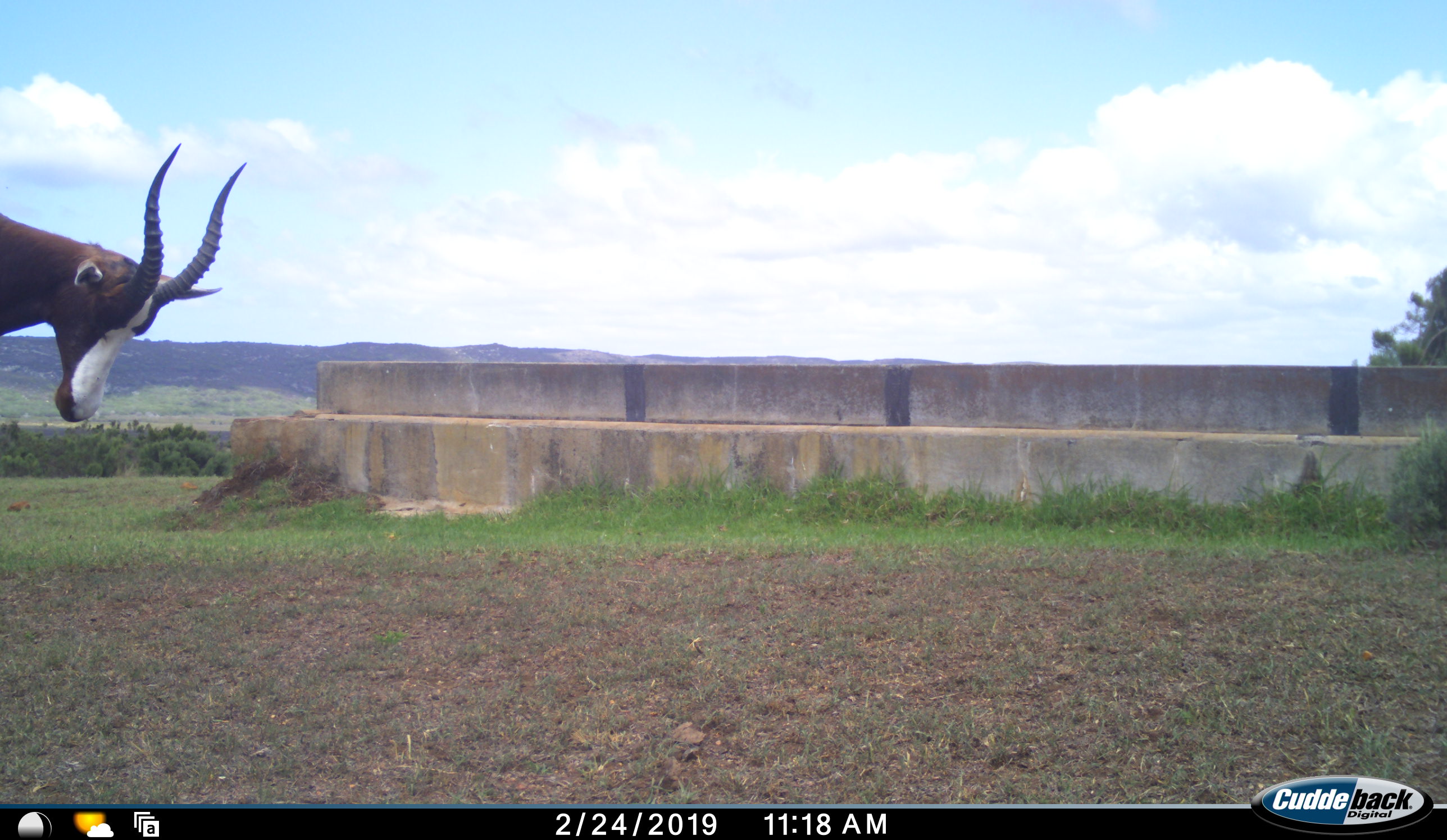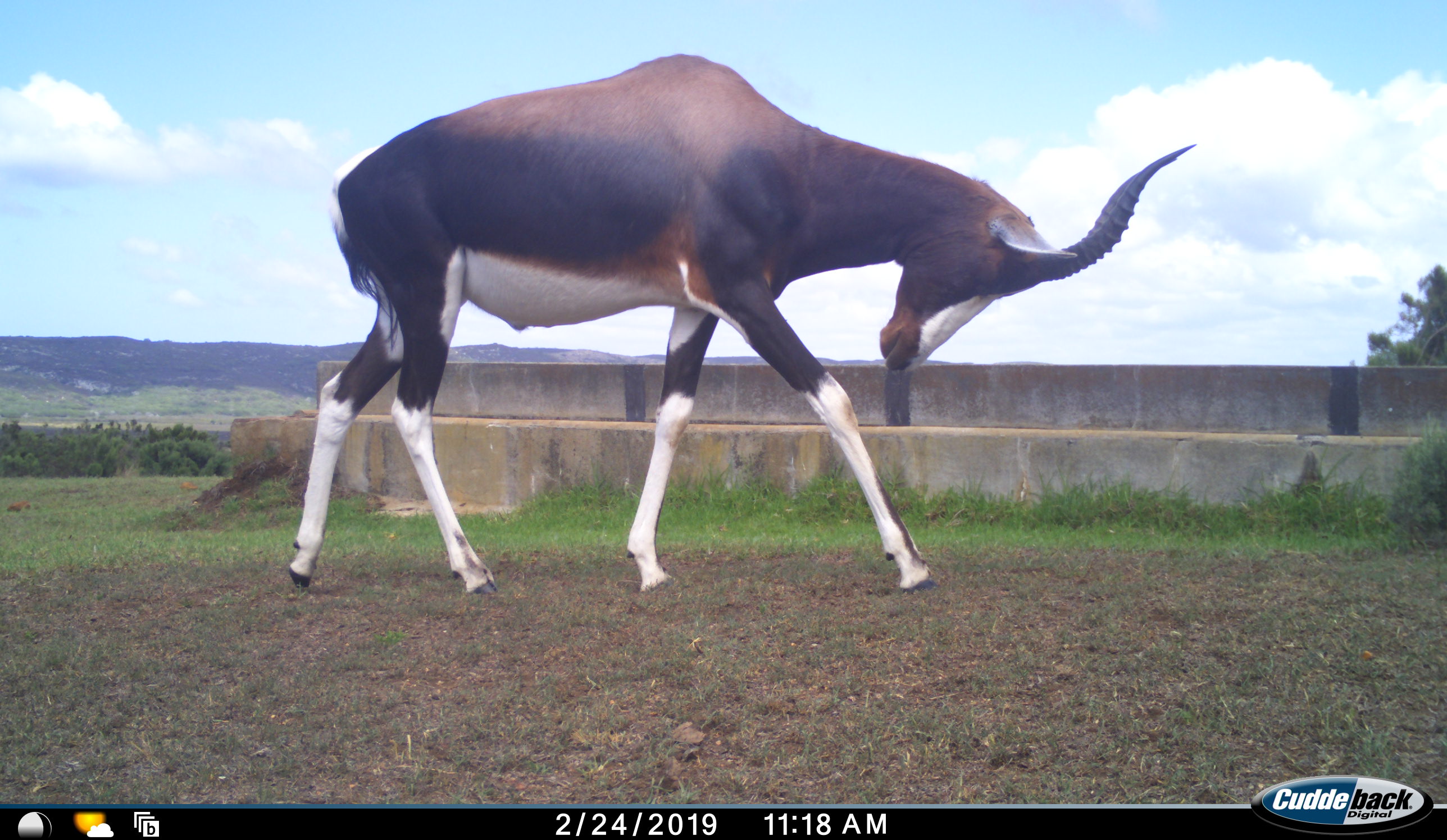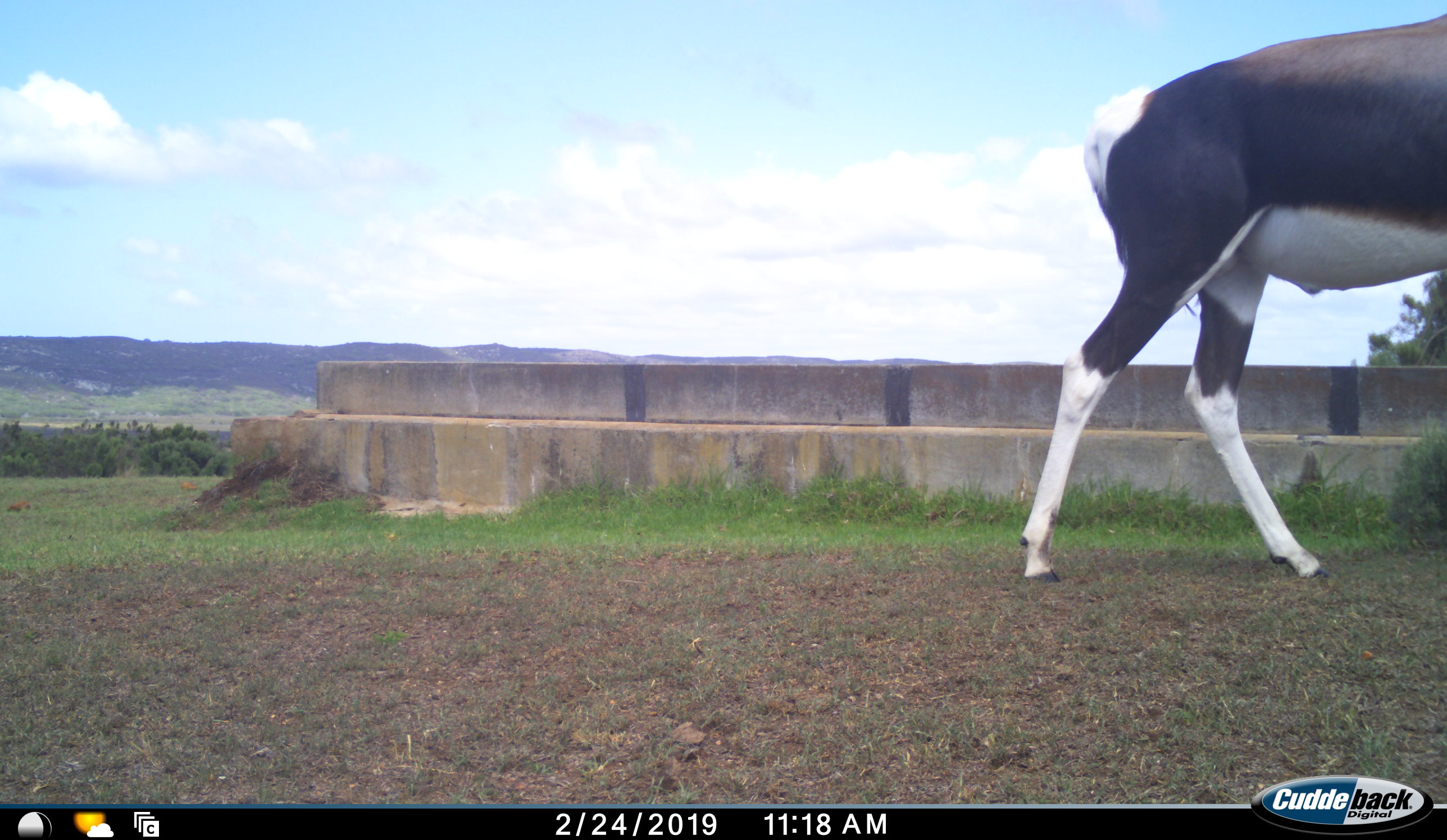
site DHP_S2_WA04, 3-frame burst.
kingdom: Animalia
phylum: Chordata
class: Mammalia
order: Artiodactyla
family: Bovidae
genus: Damaliscus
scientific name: Damaliscus pygargus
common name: bontebok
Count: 1.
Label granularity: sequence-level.